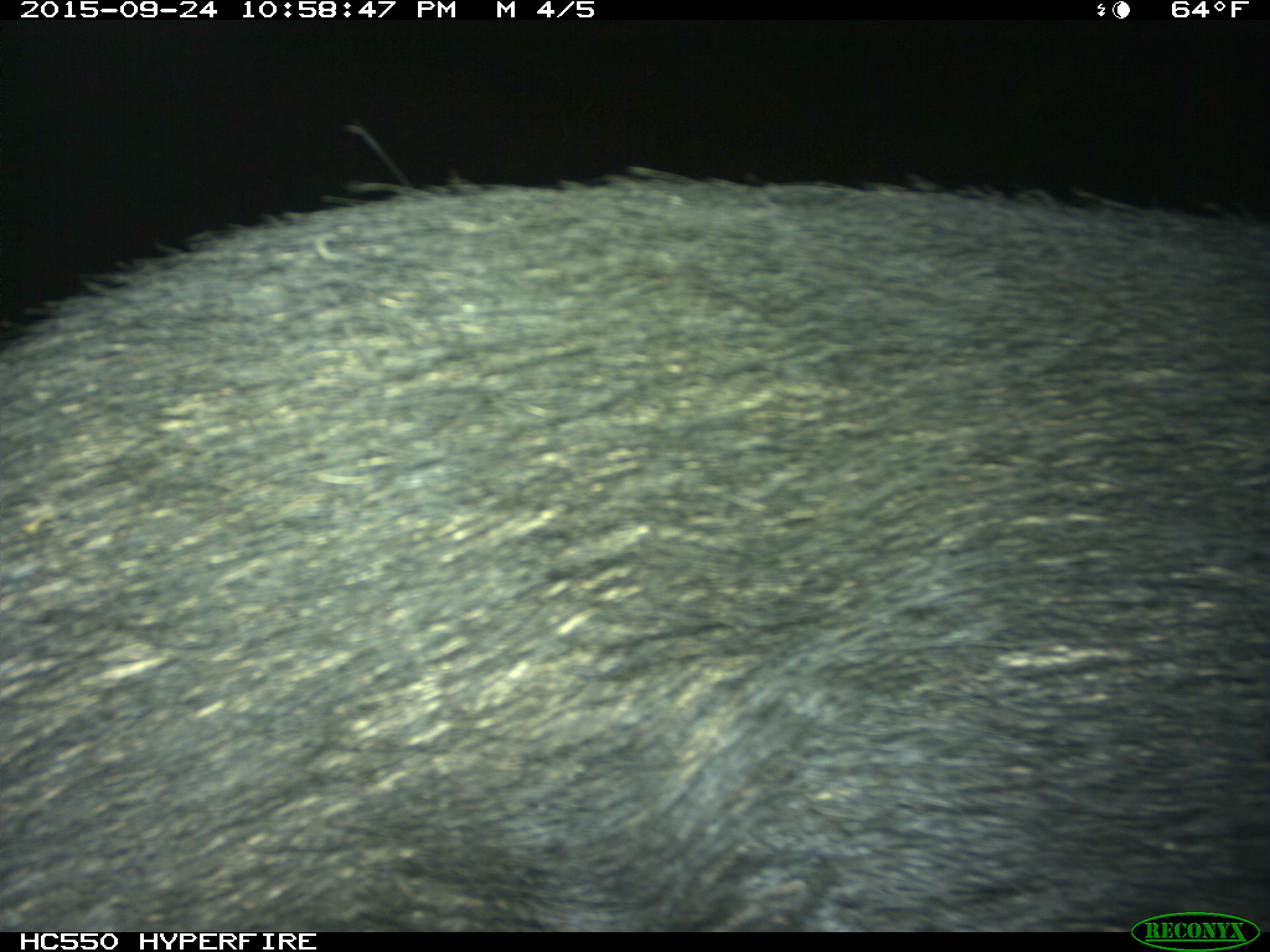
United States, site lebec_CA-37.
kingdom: Animalia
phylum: Chordata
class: Mammalia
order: Artiodactyla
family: Suidae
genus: Sus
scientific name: Sus scrofa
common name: wild boar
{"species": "Sus scrofa (wild boar)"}